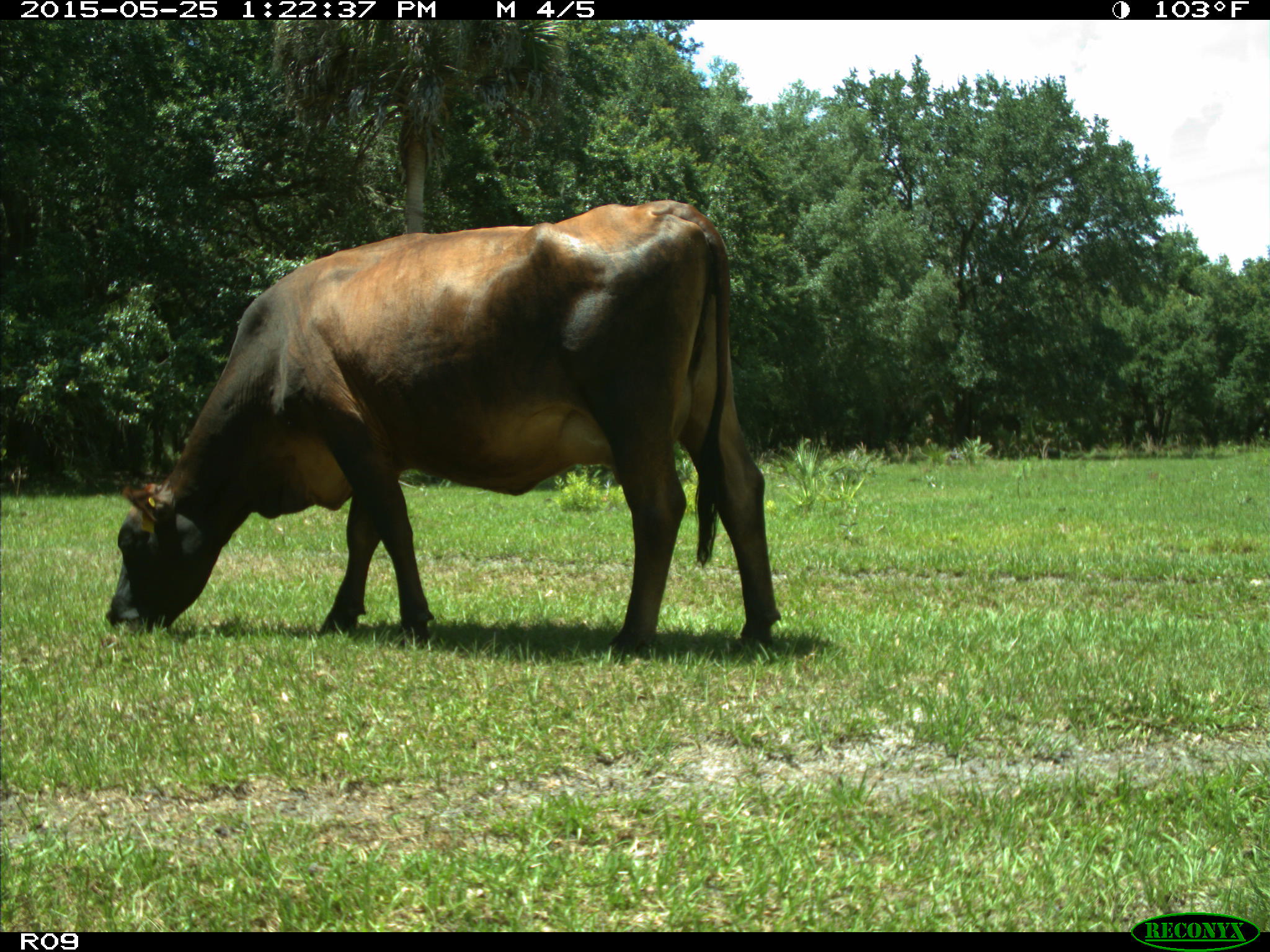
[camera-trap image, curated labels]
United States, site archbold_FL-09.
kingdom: Animalia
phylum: Chordata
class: Mammalia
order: Artiodactyla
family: Bovidae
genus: Bos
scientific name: Bos taurus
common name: domestic cow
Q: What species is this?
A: Bos taurus (domestic cow).